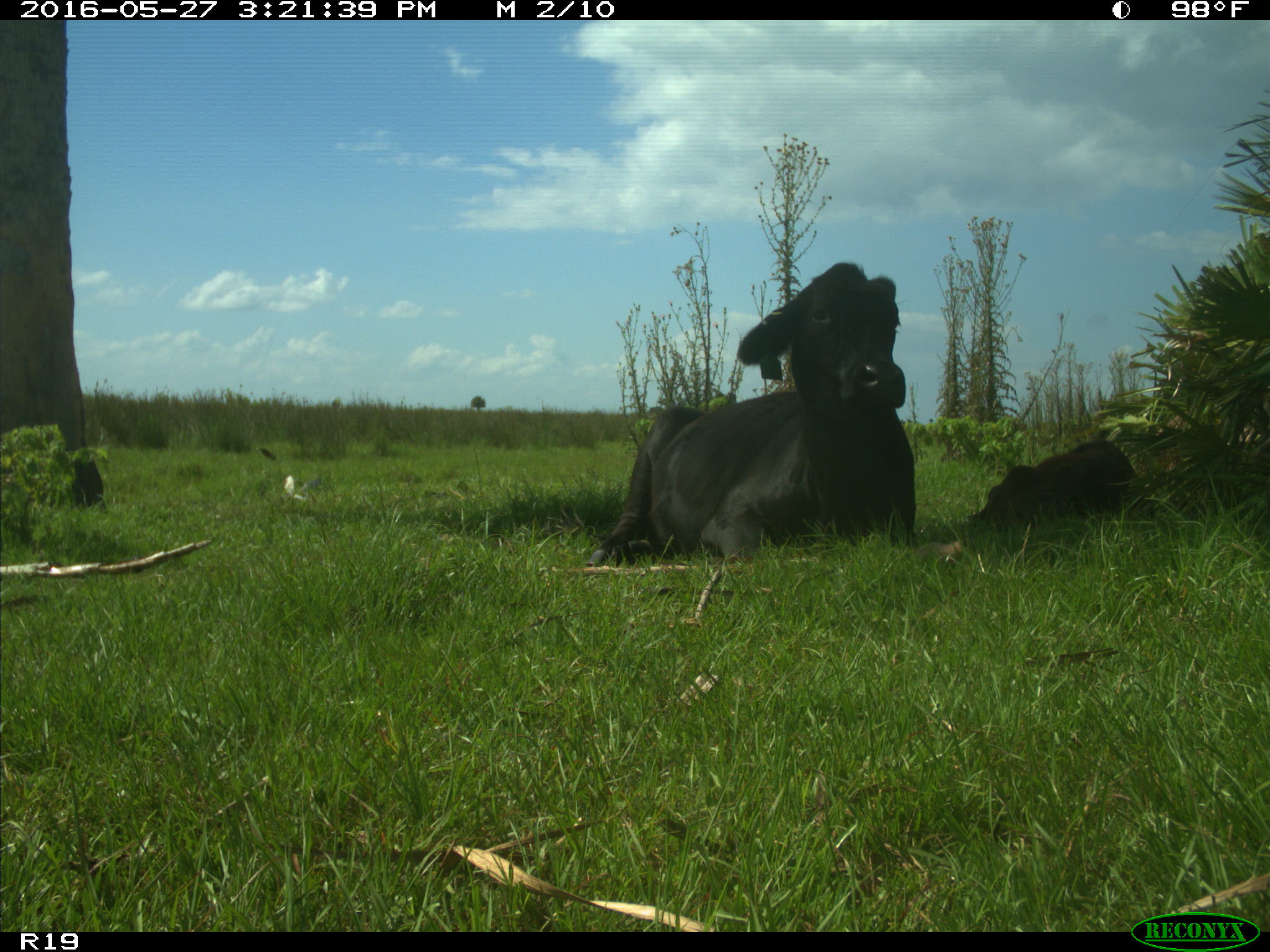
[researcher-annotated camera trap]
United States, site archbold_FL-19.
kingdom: Animalia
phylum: Chordata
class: Mammalia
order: Artiodactyla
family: Bovidae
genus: Bos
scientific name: Bos taurus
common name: domestic cow